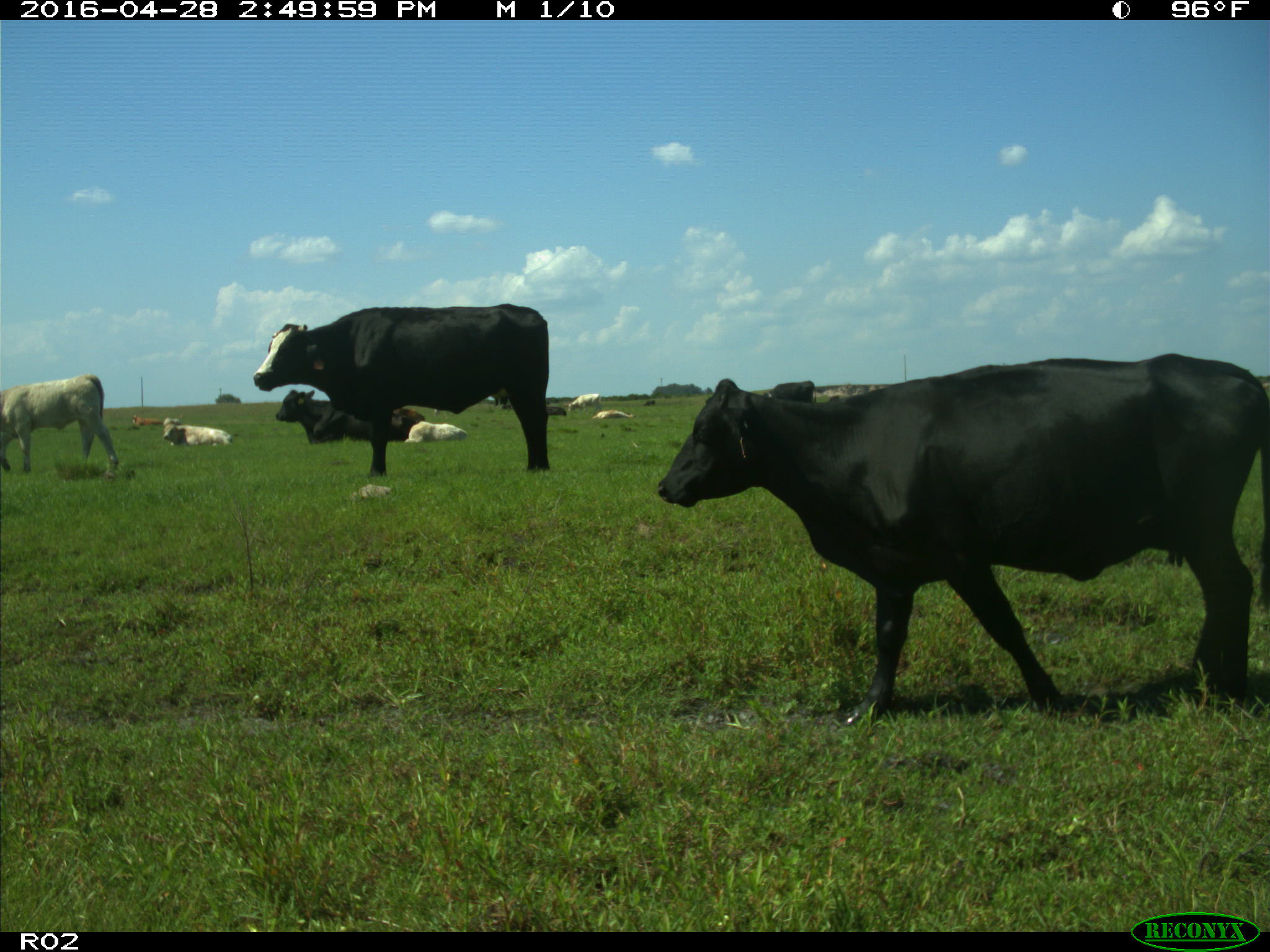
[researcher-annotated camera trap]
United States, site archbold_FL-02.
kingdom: Animalia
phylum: Chordata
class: Mammalia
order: Artiodactyla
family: Bovidae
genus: Bos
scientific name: Bos taurus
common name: domestic cow